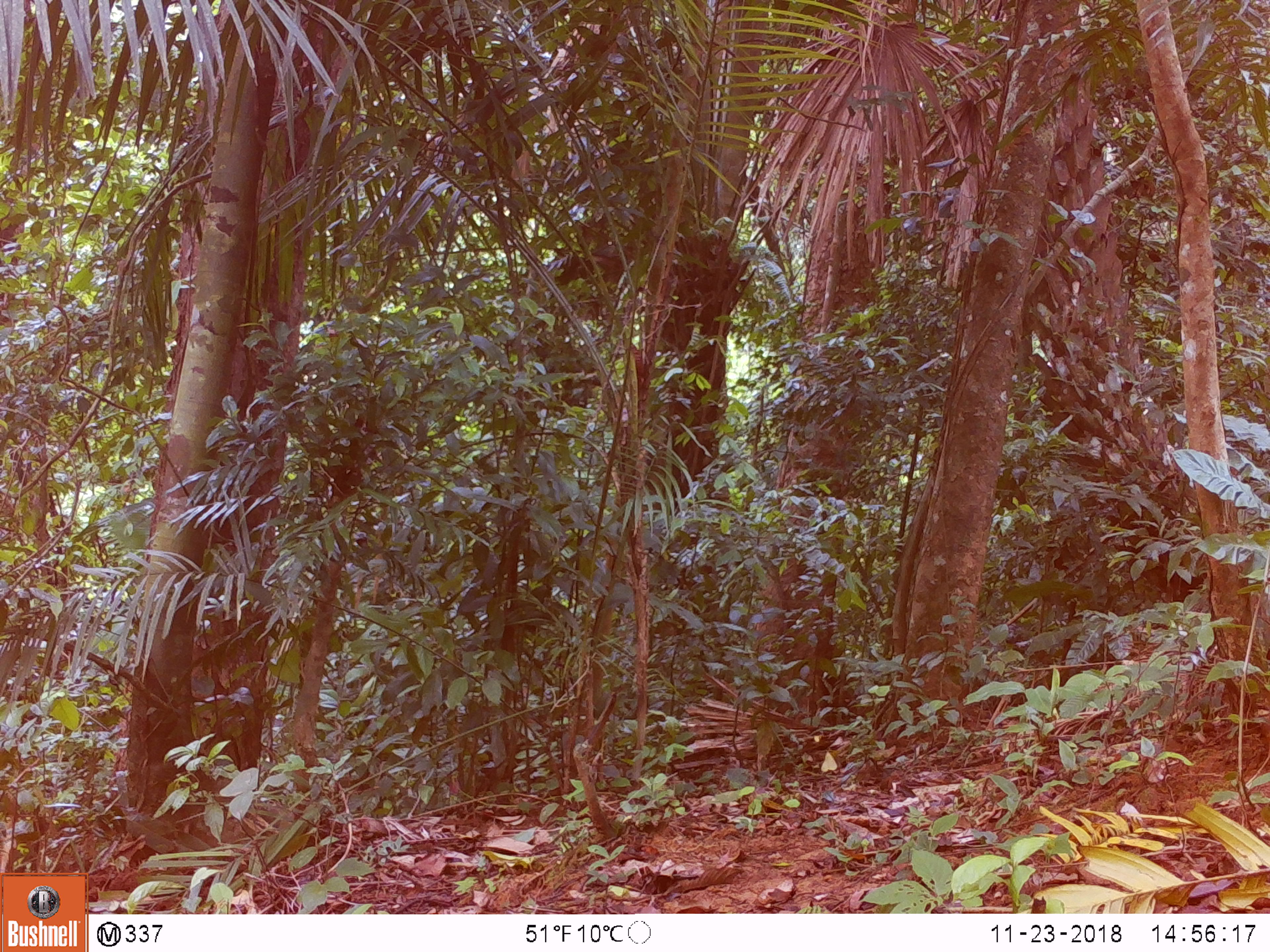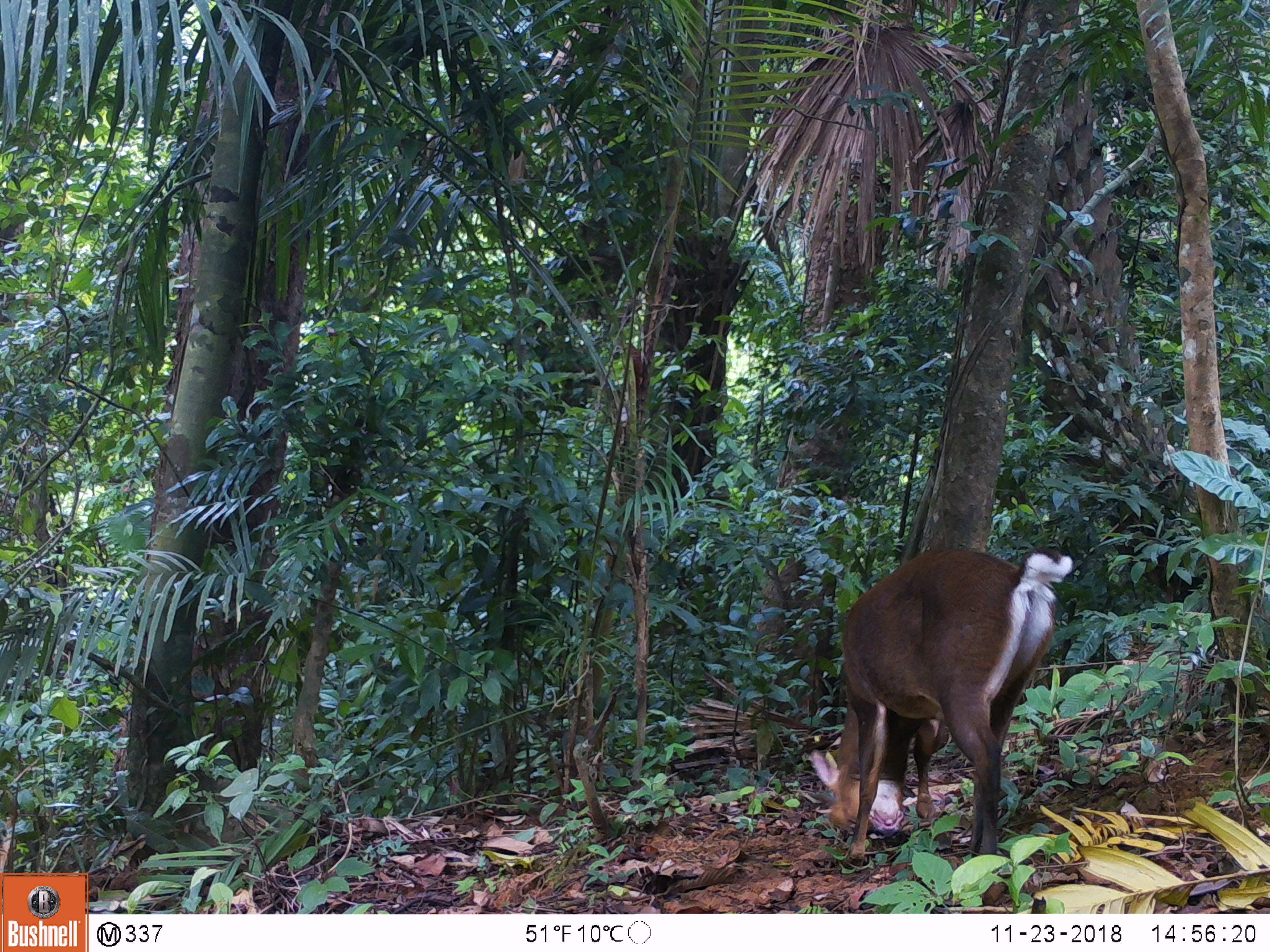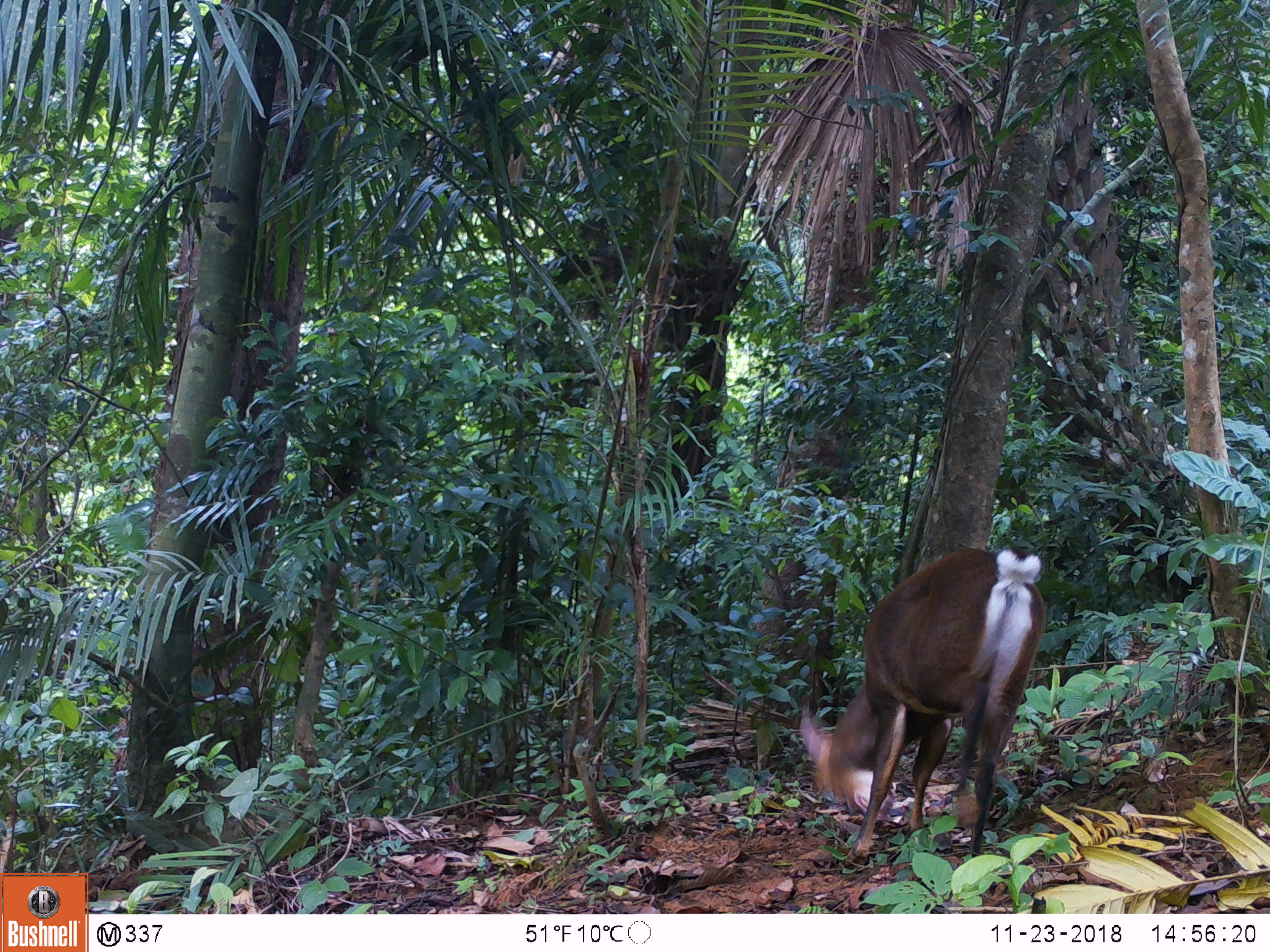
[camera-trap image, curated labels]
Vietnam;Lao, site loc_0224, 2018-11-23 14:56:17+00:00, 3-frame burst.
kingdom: Animalia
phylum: Chordata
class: Mammalia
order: Artiodactyla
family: Cervidae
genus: Muntiacus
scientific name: Muntiacus vuquangensis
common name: large-antlered muntjac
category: large antlered muntjac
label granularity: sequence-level